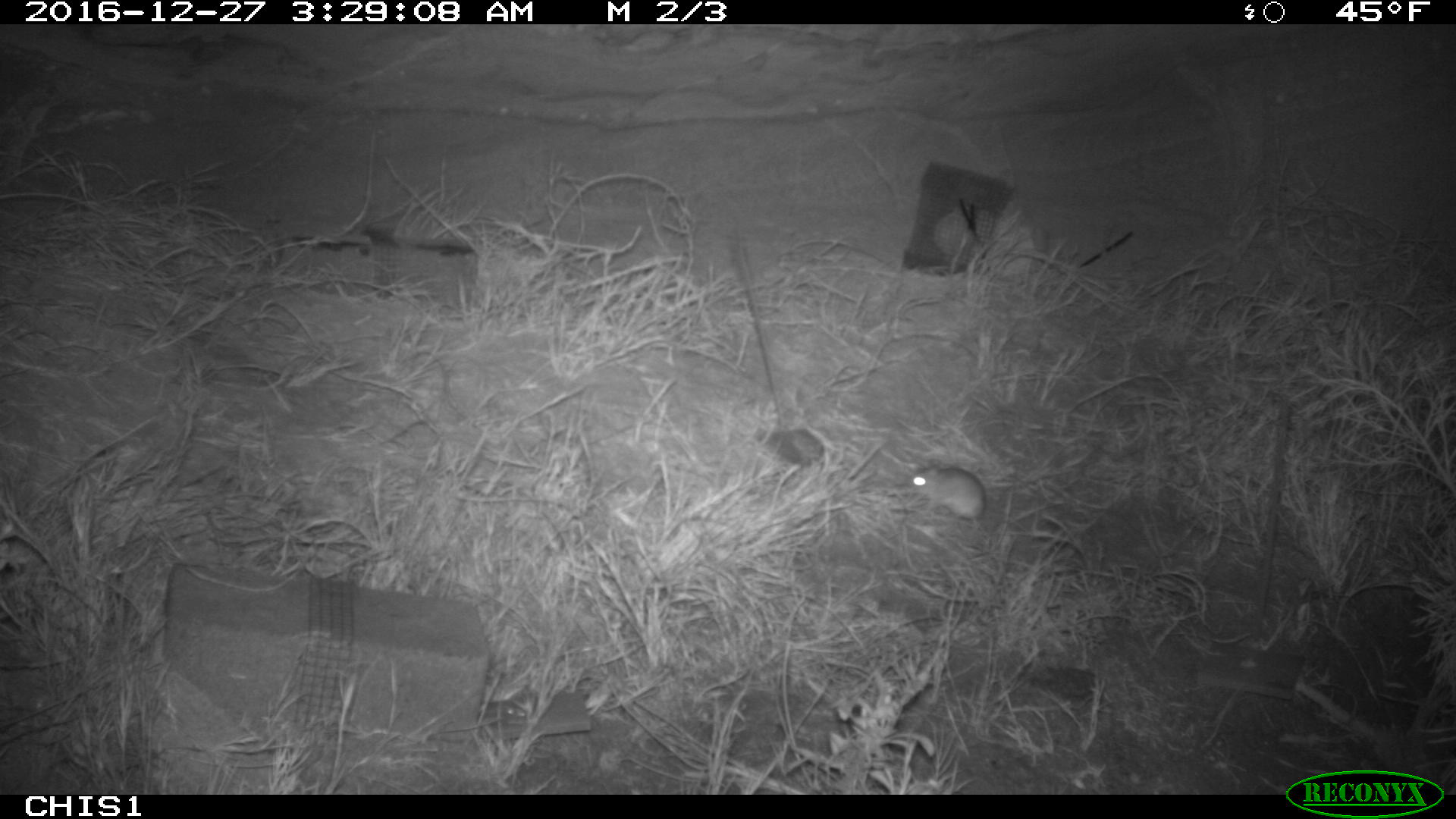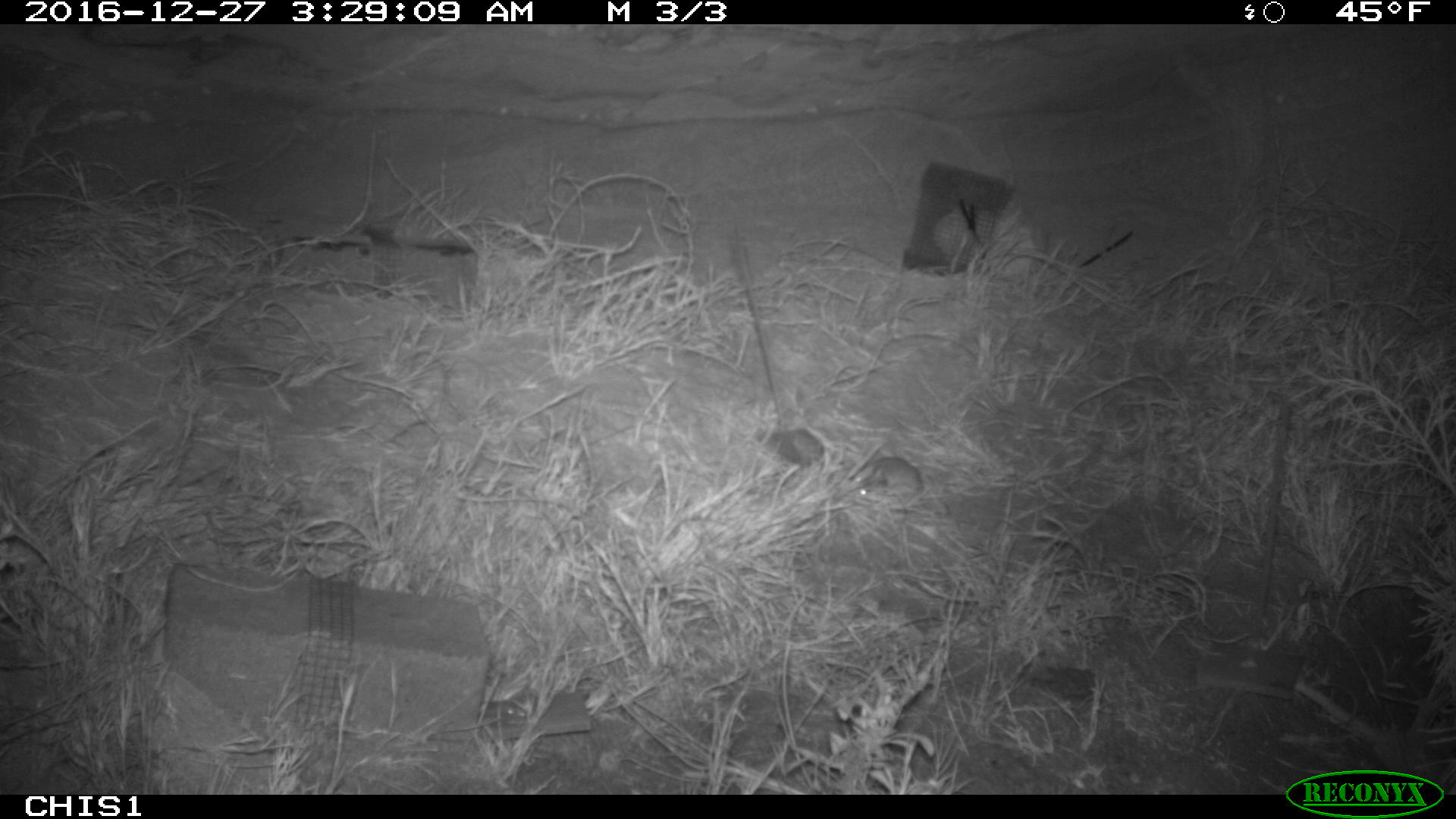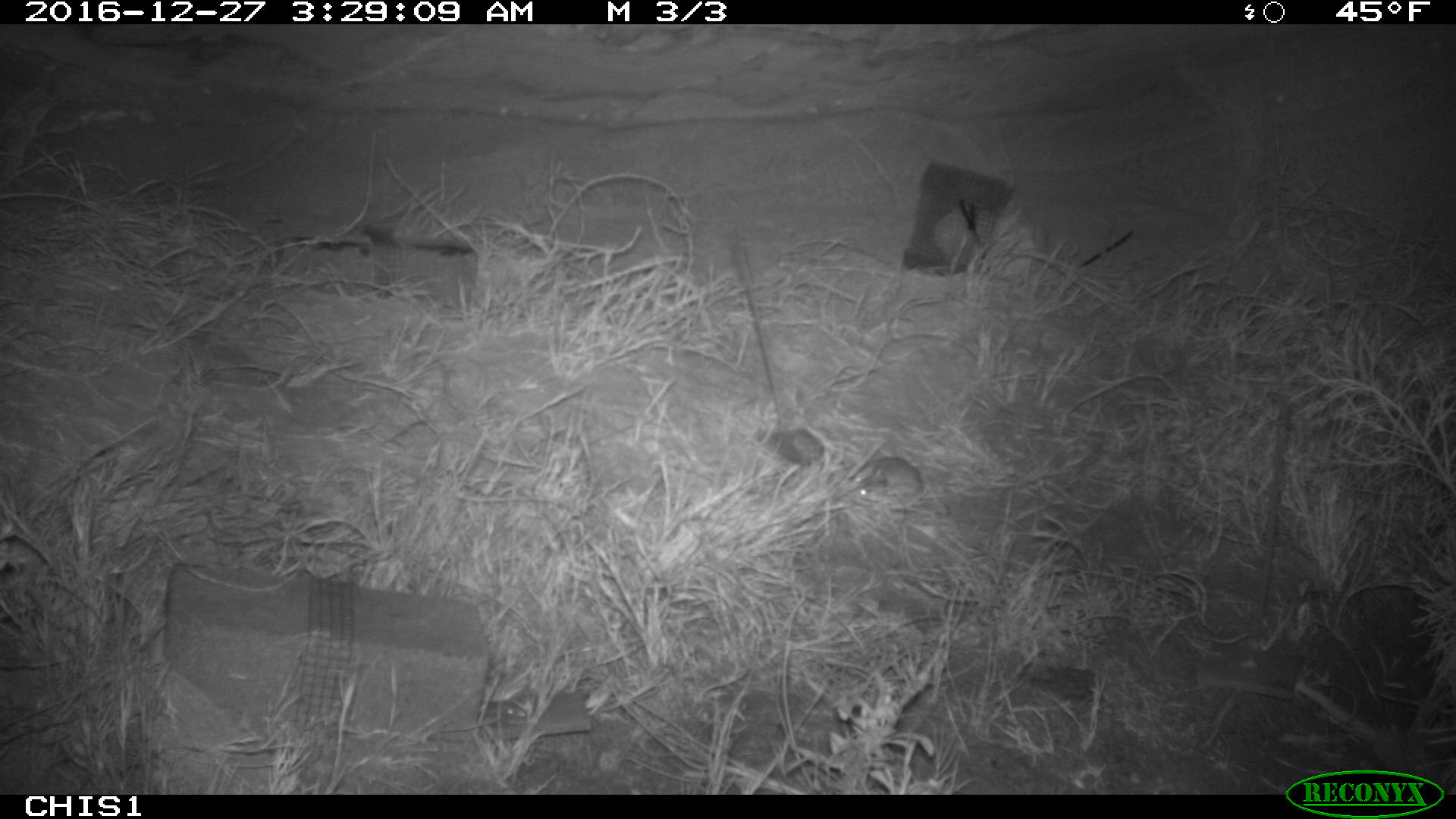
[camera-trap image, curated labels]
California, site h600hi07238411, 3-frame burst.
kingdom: Animalia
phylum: Chordata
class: Mammalia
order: Rodentia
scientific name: Rodentia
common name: rodent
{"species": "rodent (Rodentia)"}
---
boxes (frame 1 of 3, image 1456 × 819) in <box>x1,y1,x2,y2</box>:
rodent: <box>905,447,985,517</box>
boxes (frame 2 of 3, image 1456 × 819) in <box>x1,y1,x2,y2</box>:
rodent: <box>849,457,924,499</box>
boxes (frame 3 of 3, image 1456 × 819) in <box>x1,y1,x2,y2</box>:
rodent: <box>860,454,923,506</box>